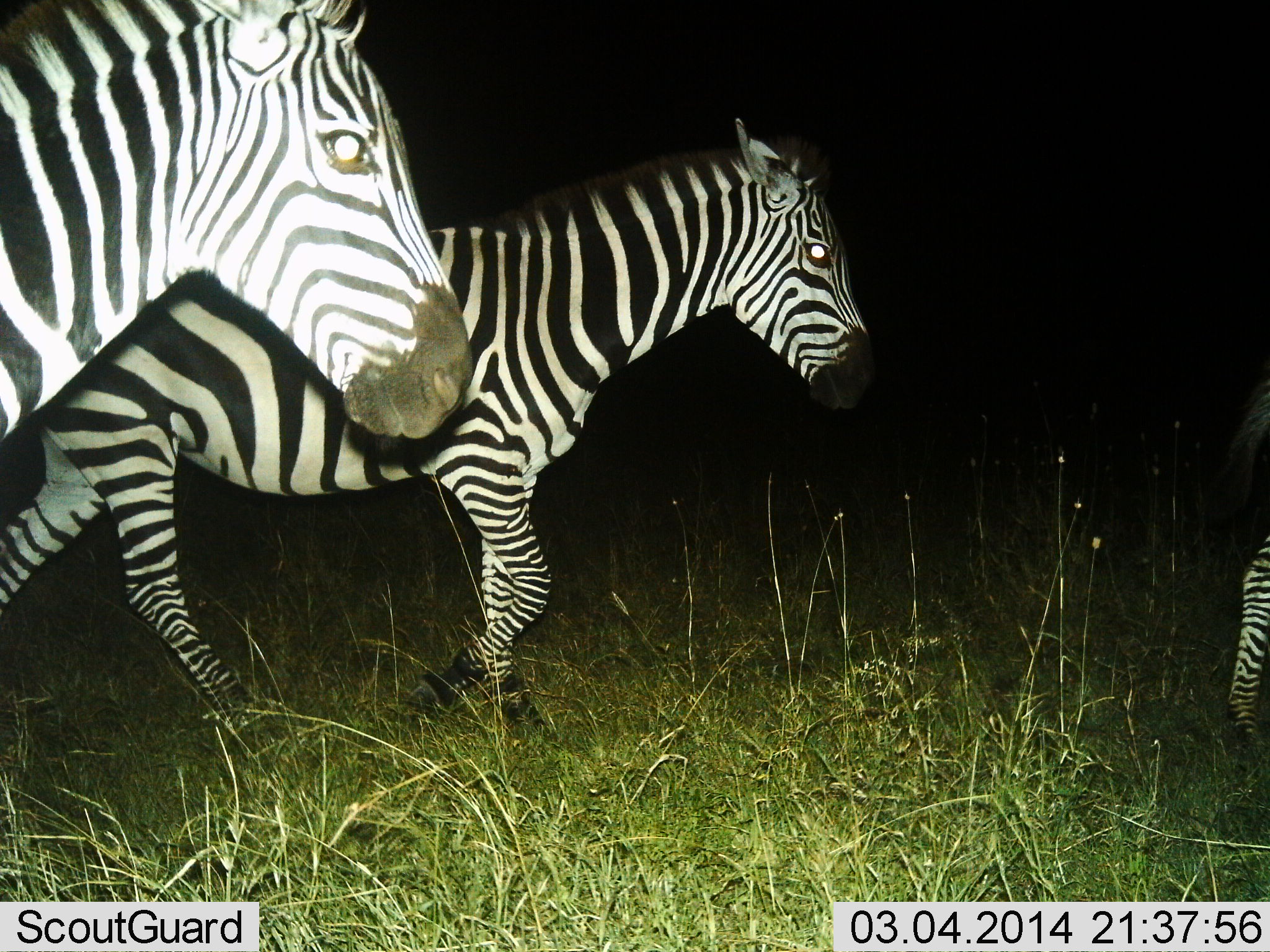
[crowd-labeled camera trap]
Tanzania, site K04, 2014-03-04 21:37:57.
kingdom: Animalia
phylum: Chordata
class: Mammalia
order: Perissodactyla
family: Equidae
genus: Equus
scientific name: Equus quagga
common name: plains zebra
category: zebra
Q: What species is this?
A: Zebra (plains zebra) (Equus quagga).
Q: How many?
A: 3.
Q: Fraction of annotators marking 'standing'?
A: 10%.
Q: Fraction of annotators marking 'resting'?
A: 0%.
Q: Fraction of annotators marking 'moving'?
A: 90%.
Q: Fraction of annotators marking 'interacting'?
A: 0%.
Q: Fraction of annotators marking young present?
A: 0%.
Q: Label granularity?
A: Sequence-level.